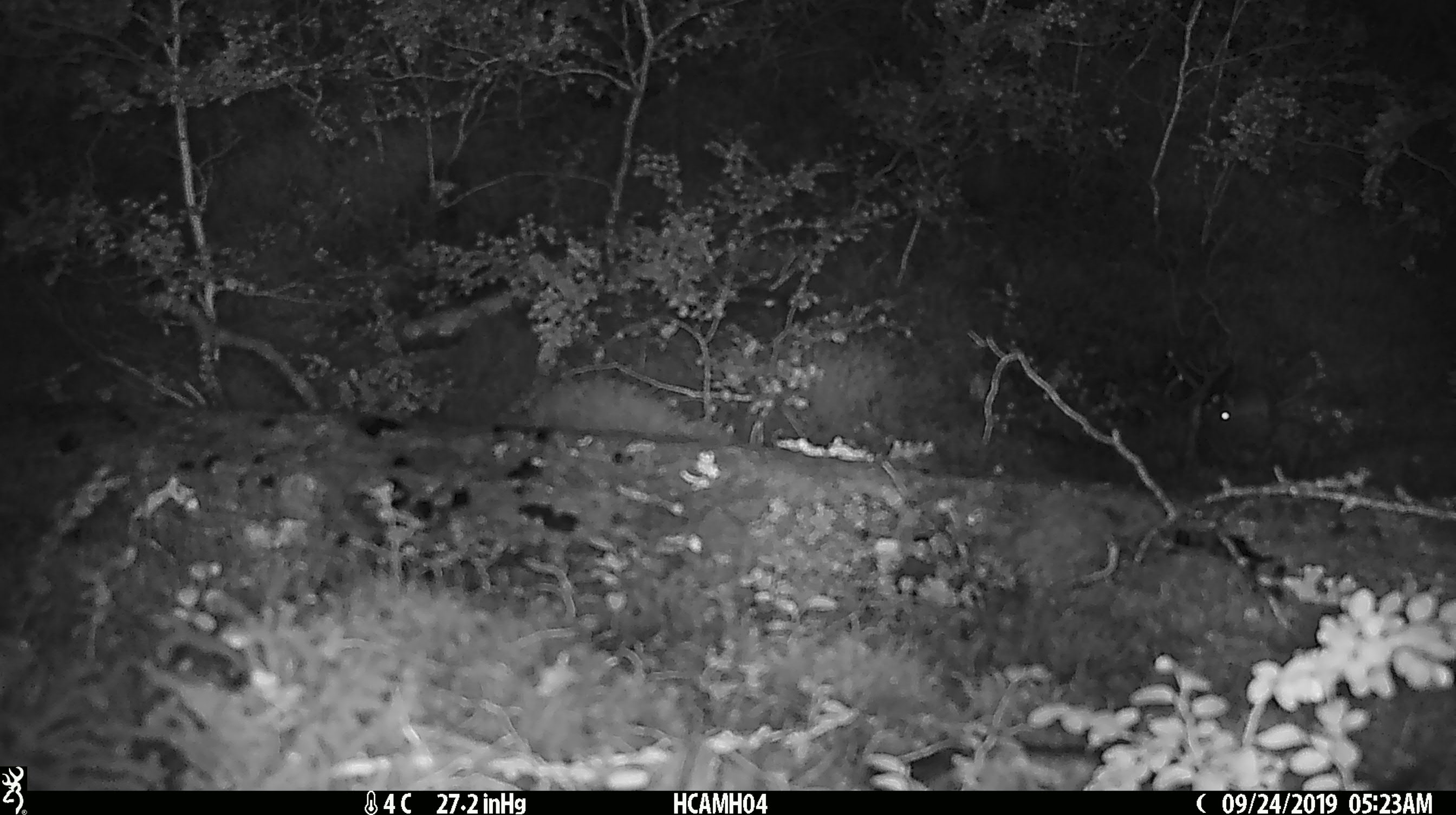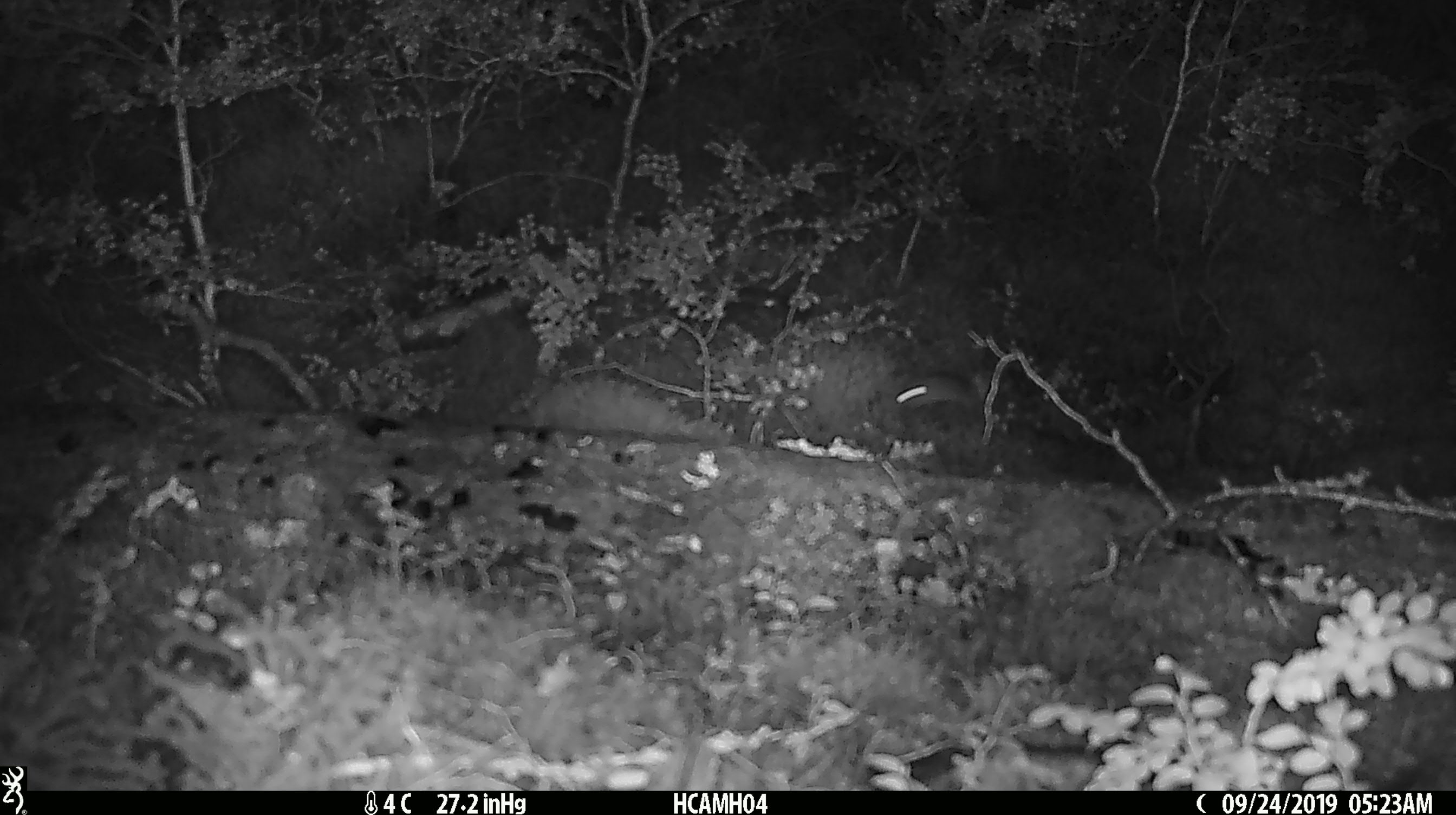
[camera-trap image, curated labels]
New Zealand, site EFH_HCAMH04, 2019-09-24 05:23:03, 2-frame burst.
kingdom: Animalia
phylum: Chordata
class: Mammalia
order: Rodentia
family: Muridae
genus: Mus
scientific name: Mus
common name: mouse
Mouse (Mus).